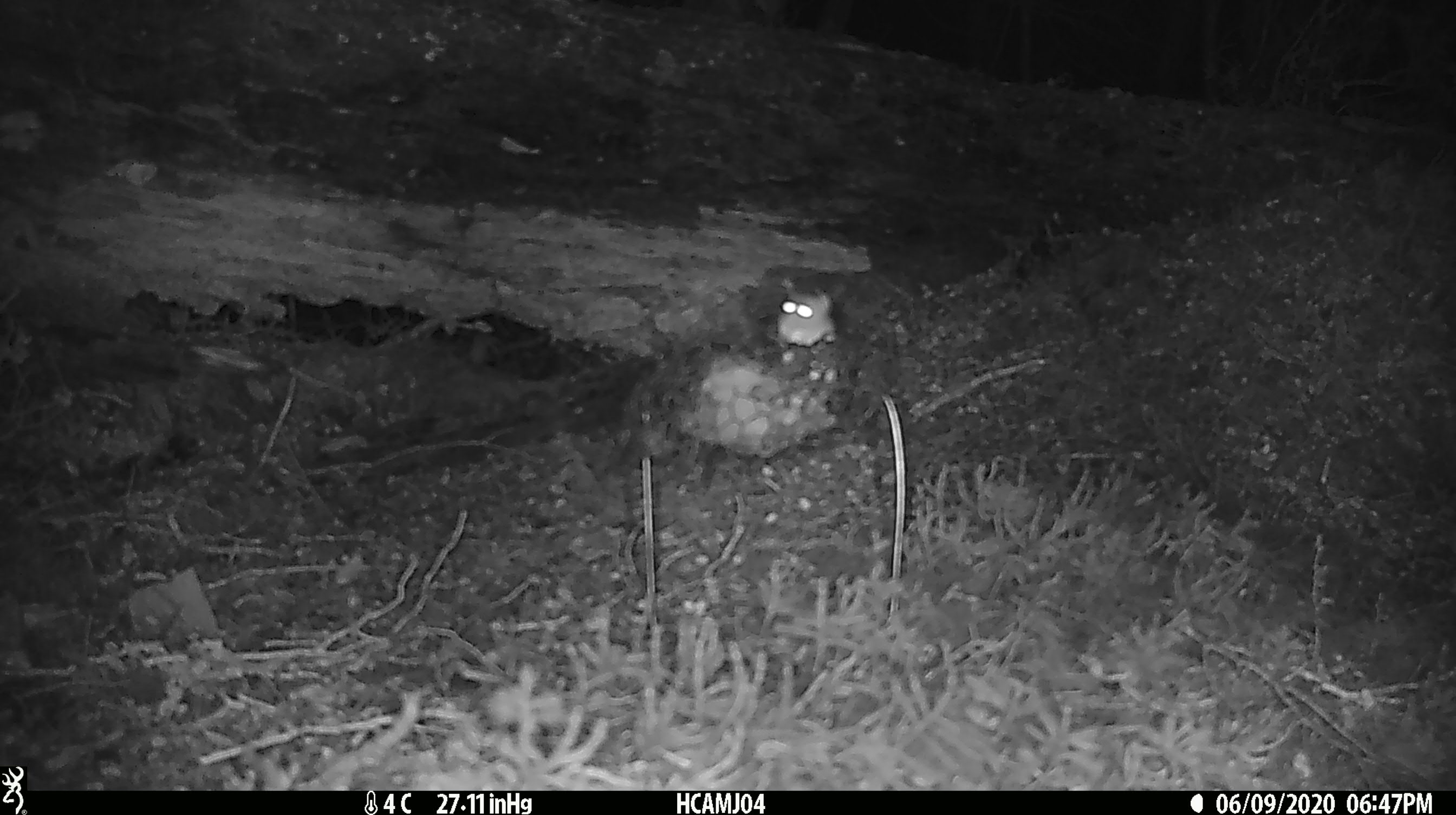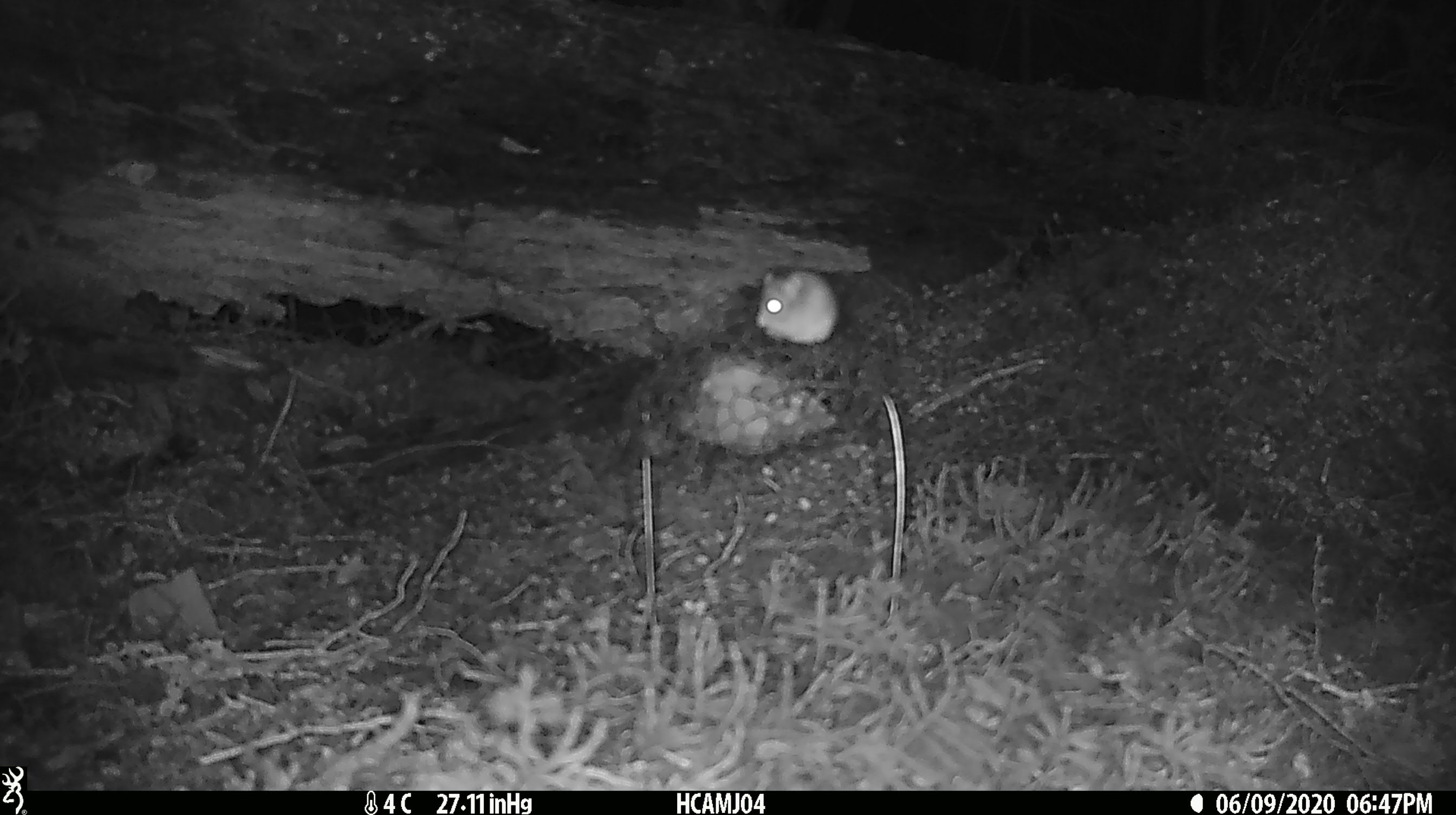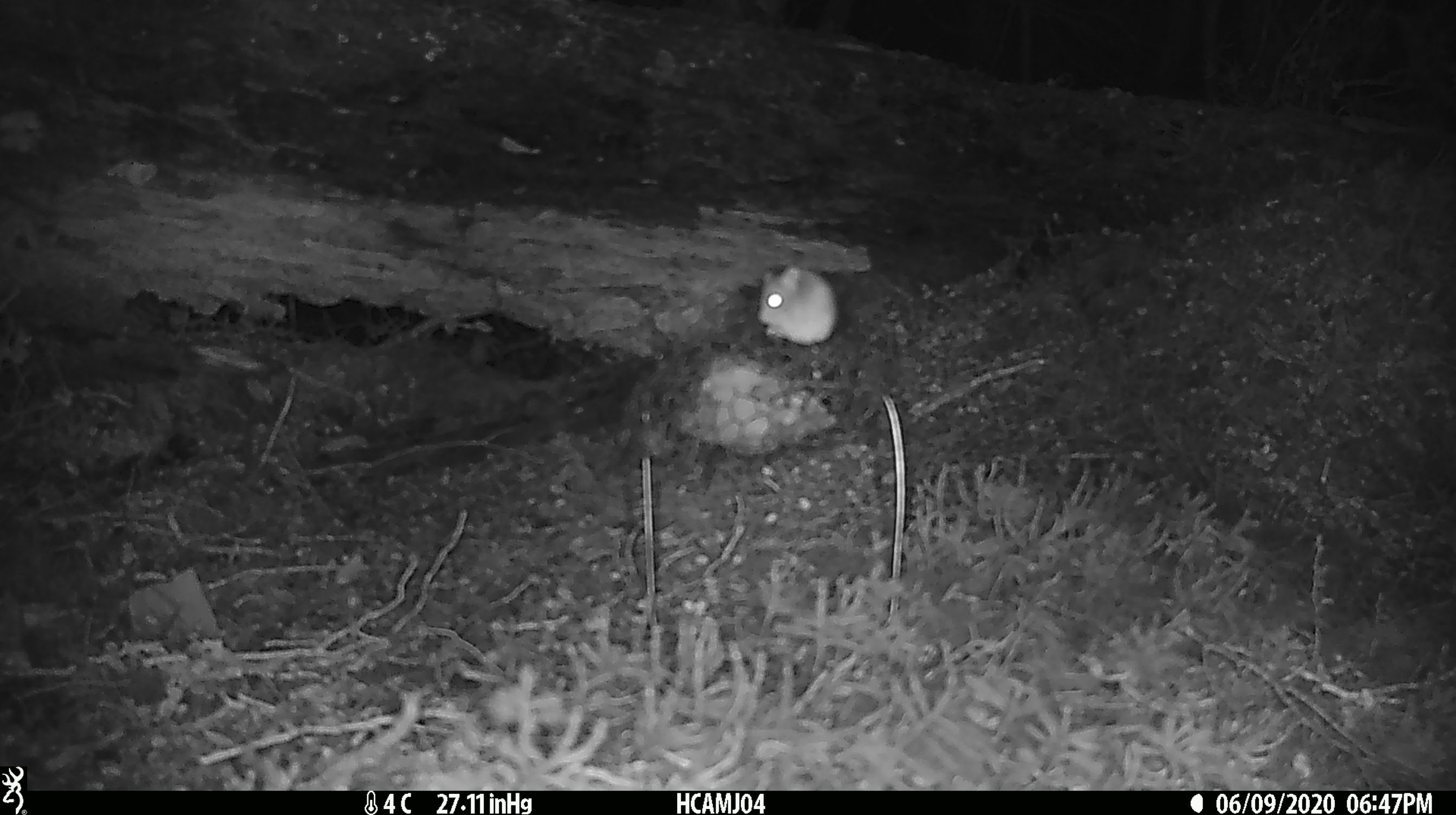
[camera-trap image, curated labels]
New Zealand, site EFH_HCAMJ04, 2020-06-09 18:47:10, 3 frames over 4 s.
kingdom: Animalia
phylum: Chordata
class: Mammalia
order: Rodentia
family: Muridae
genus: Mus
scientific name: Mus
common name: mouse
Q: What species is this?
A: Mouse (Mus).